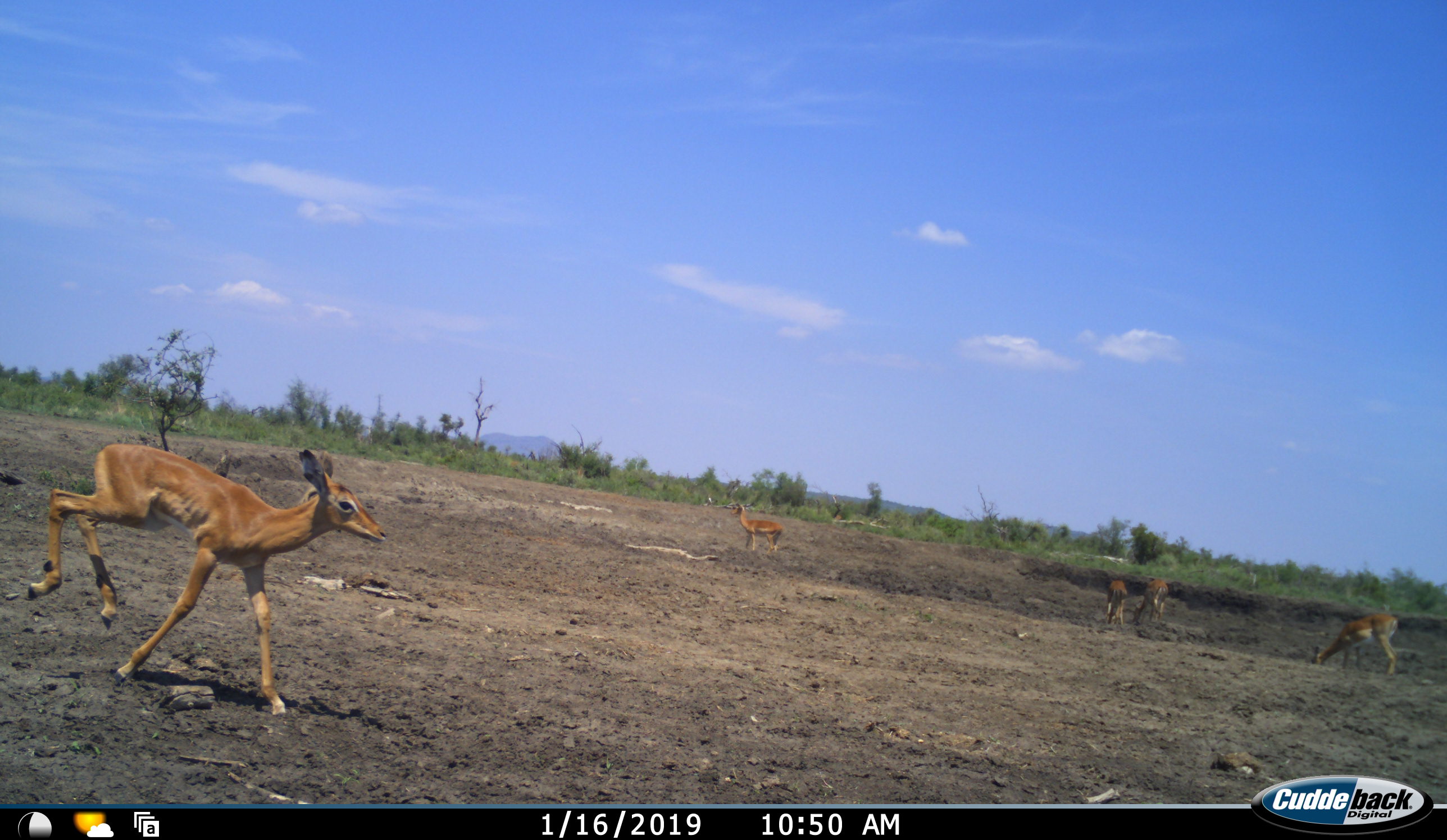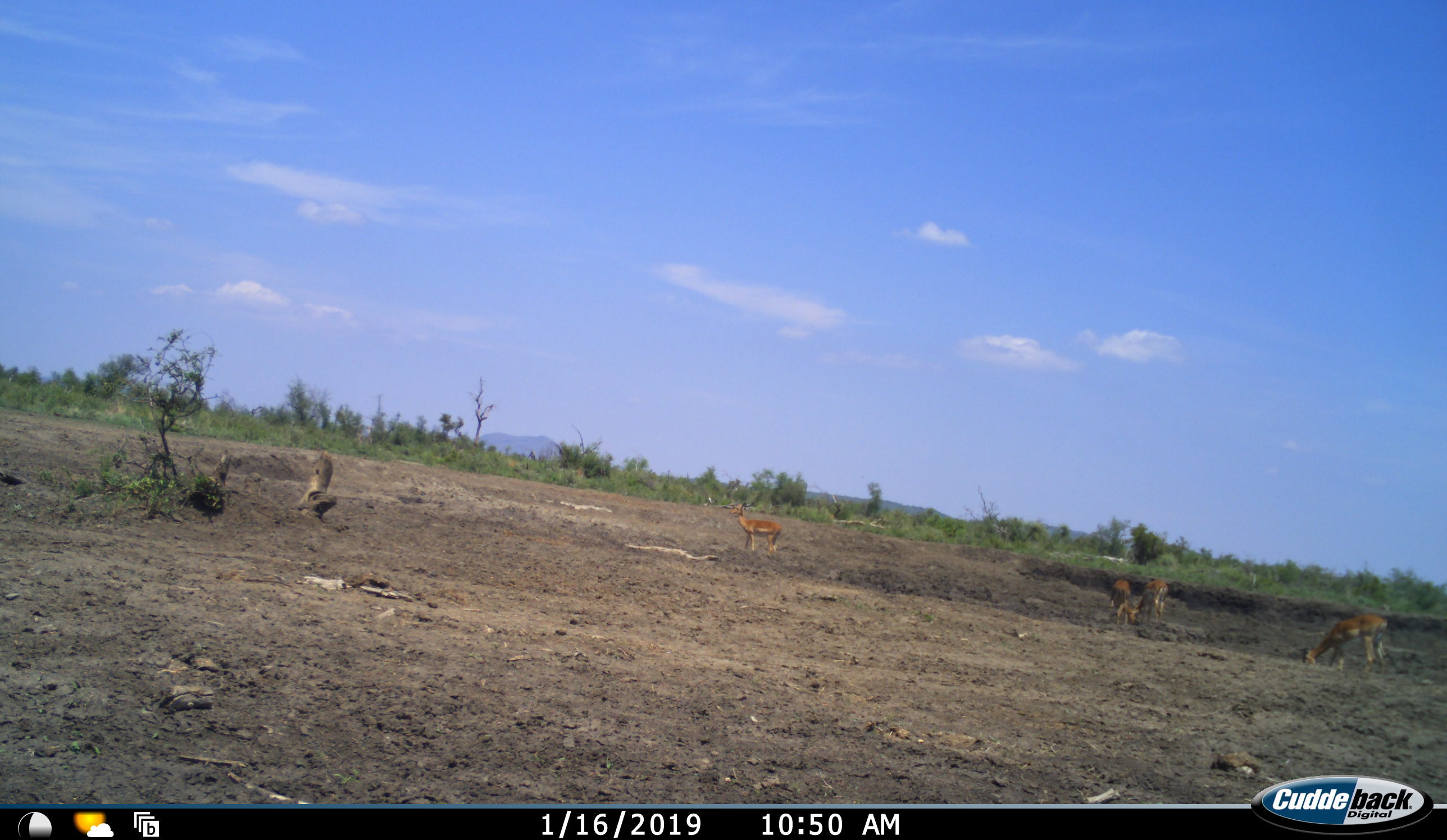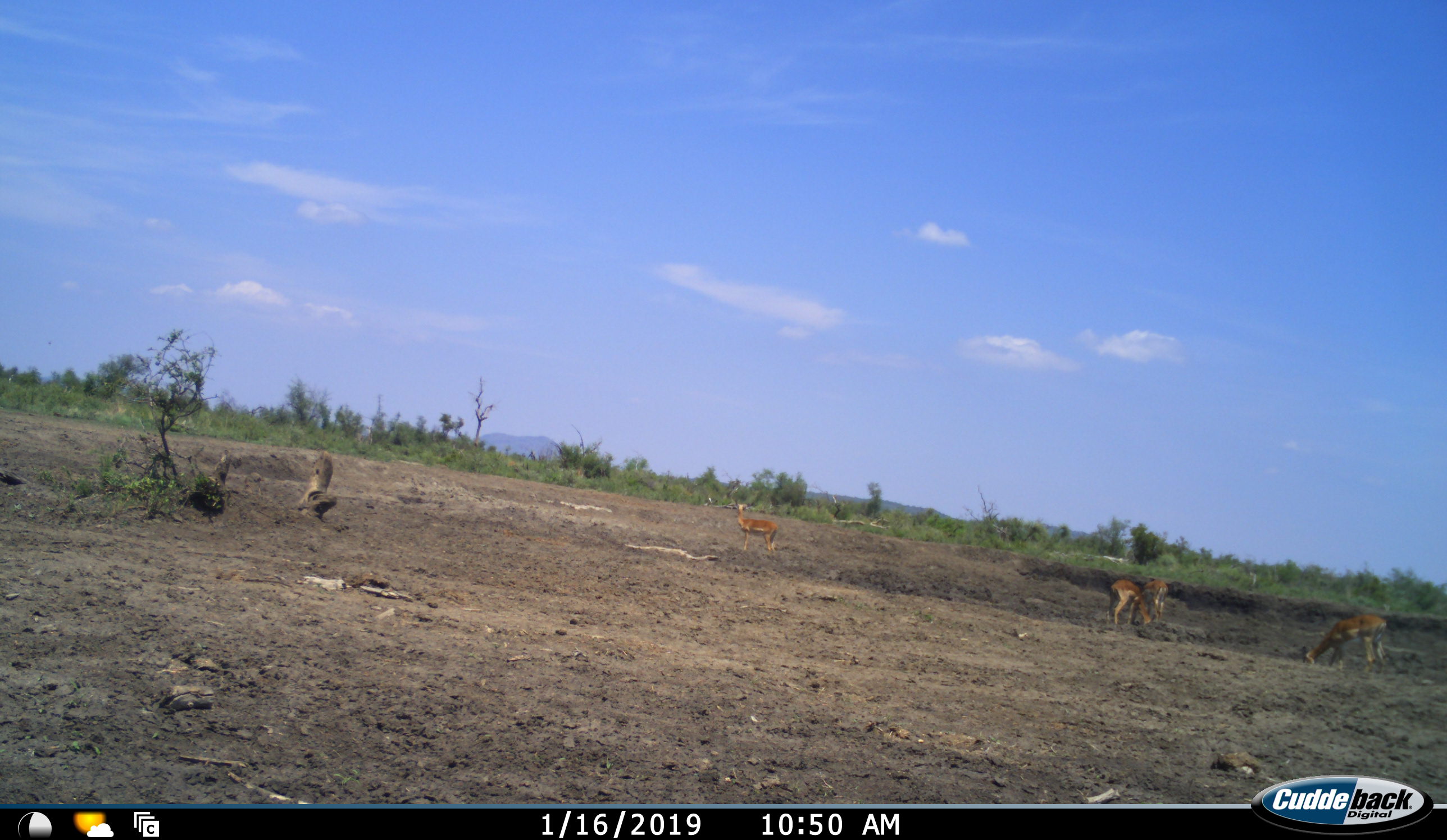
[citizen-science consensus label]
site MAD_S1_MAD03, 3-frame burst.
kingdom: Animalia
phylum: Chordata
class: Mammalia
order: Artiodactyla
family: Bovidae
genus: Aepyceros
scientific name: Aepyceros melampus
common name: impala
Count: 5.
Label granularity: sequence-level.